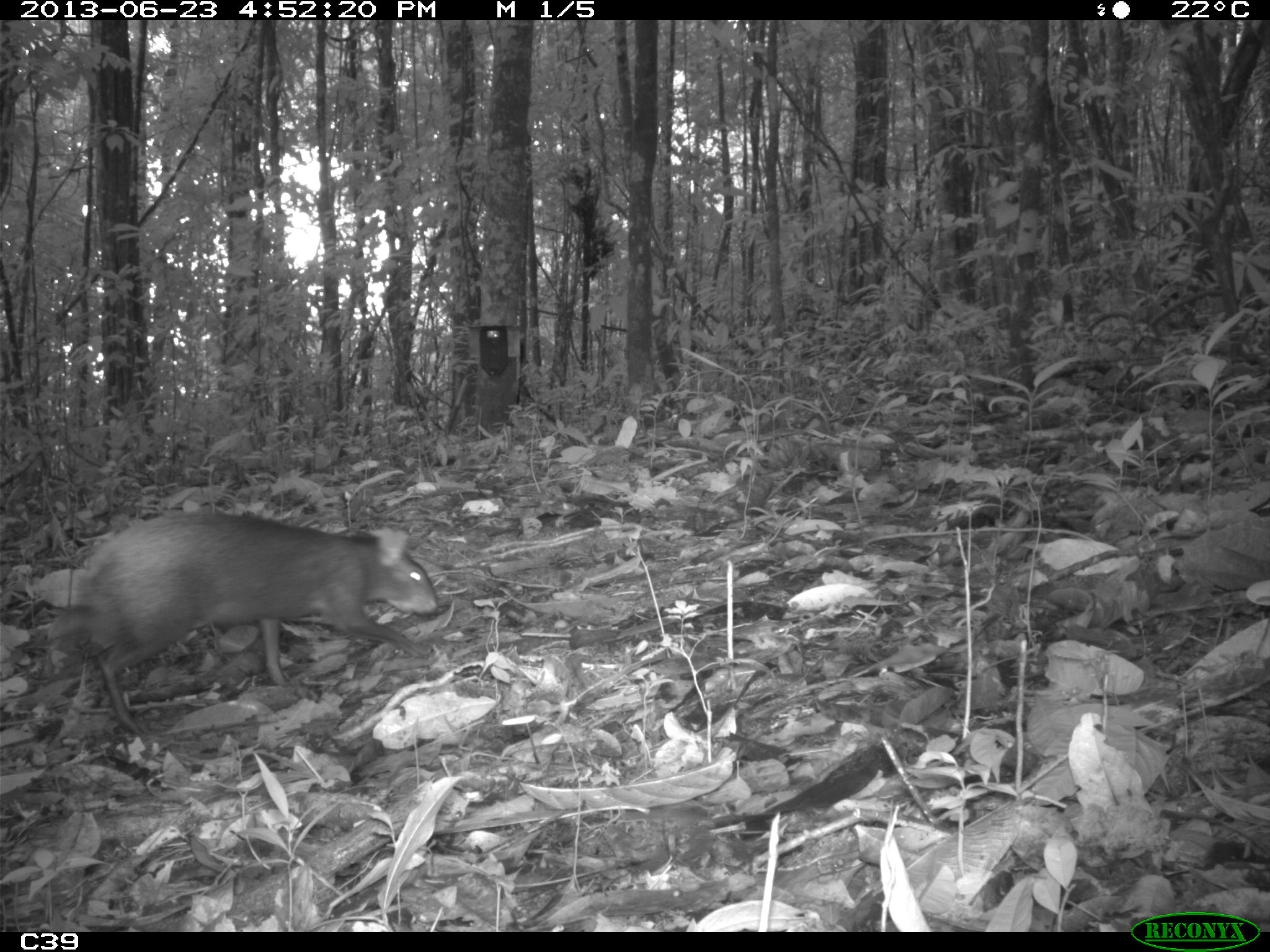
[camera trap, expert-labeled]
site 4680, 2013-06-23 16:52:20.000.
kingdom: Animalia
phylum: Chordata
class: Mammalia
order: Rodentia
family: Dasyproctidae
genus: Dasyprocta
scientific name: Dasyprocta leporina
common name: red-rumped agouti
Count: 1.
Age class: adult.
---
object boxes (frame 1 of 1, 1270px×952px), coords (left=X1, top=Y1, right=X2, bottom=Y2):
dasyprocta leporina: (left=45, top=507, right=436, bottom=736)